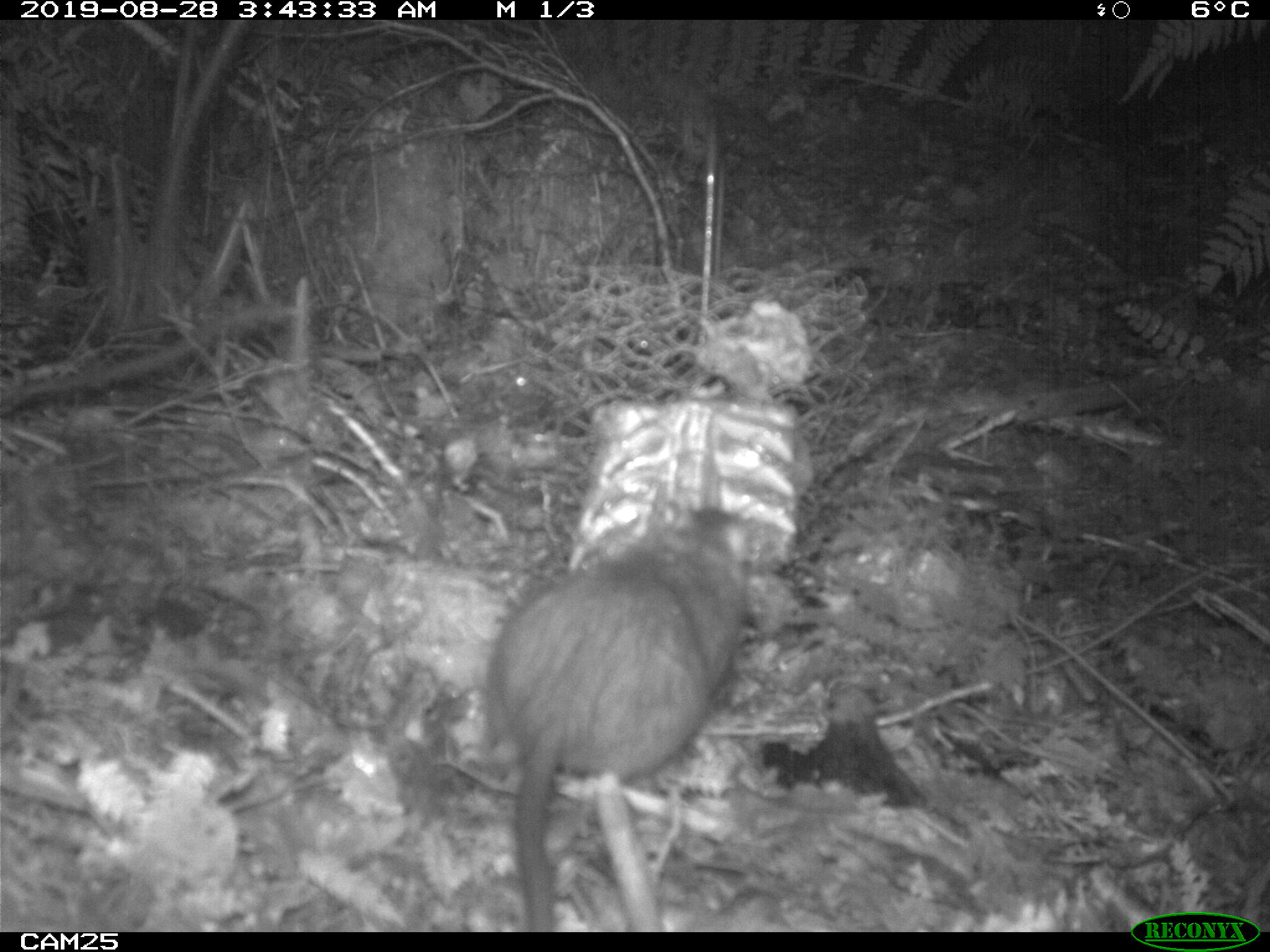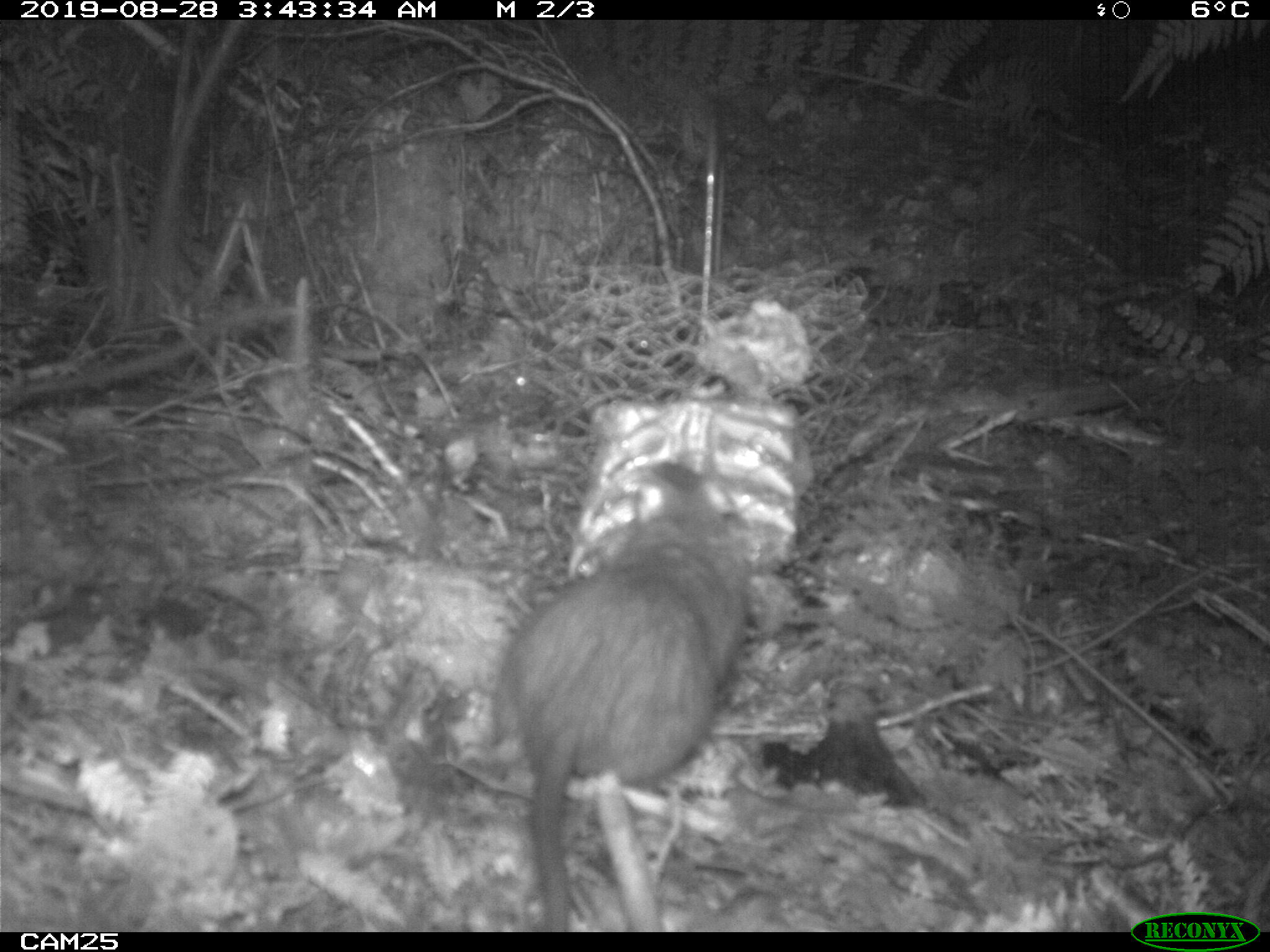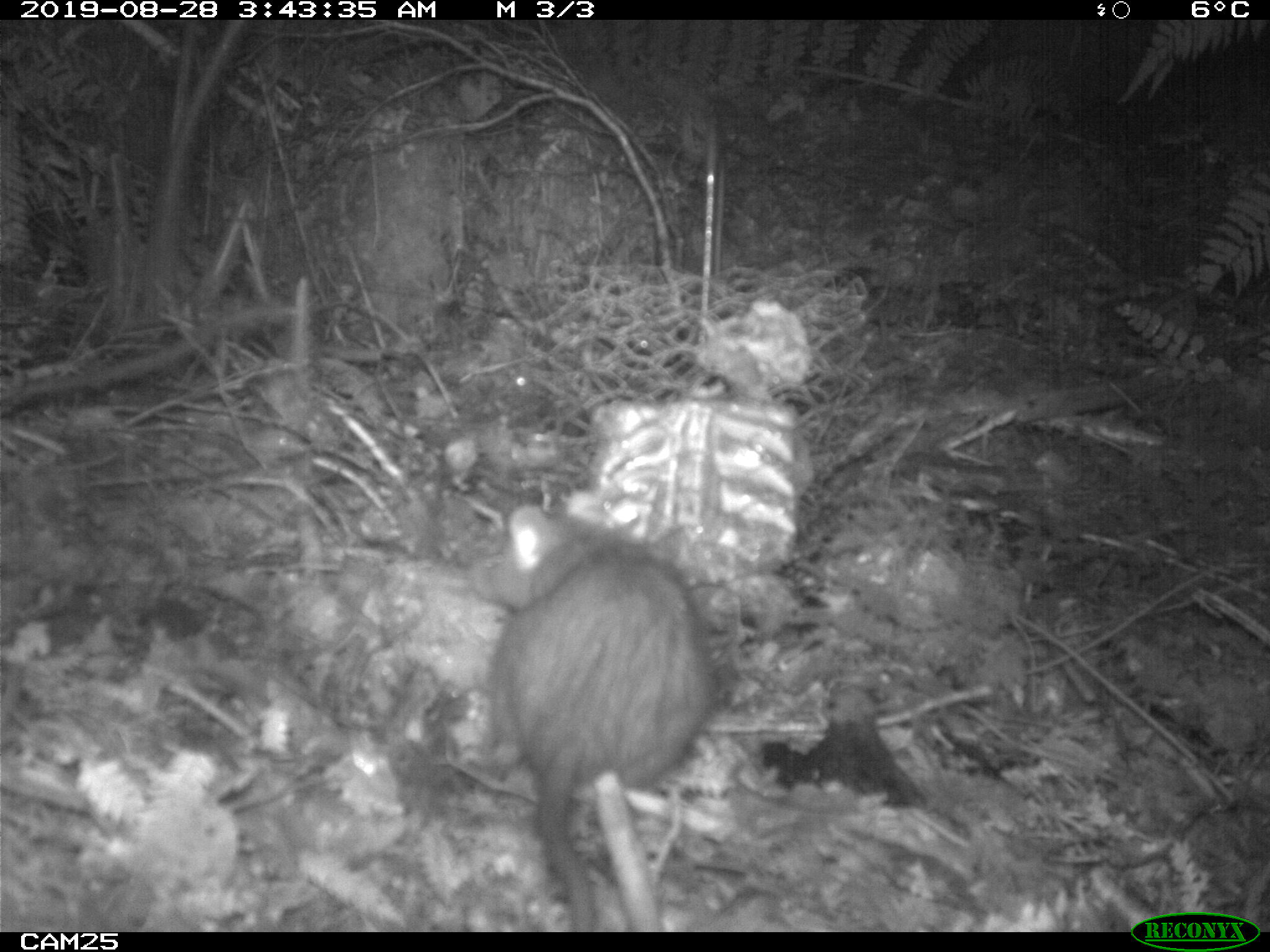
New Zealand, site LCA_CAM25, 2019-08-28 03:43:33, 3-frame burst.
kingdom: Animalia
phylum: Chordata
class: Mammalia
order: Rodentia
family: Muridae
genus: Rattus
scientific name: Rattus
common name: rat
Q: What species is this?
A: Rat (Rattus).